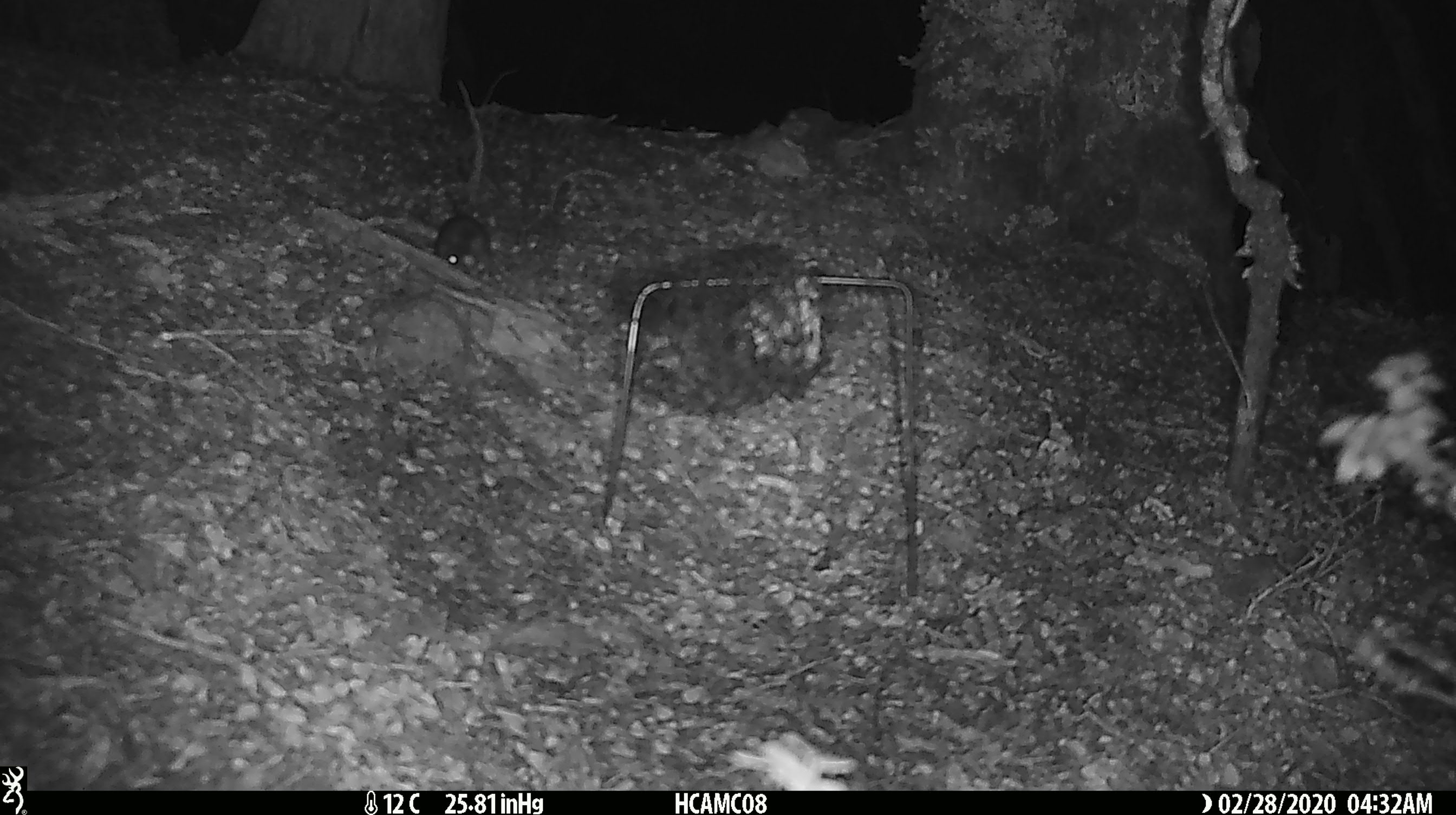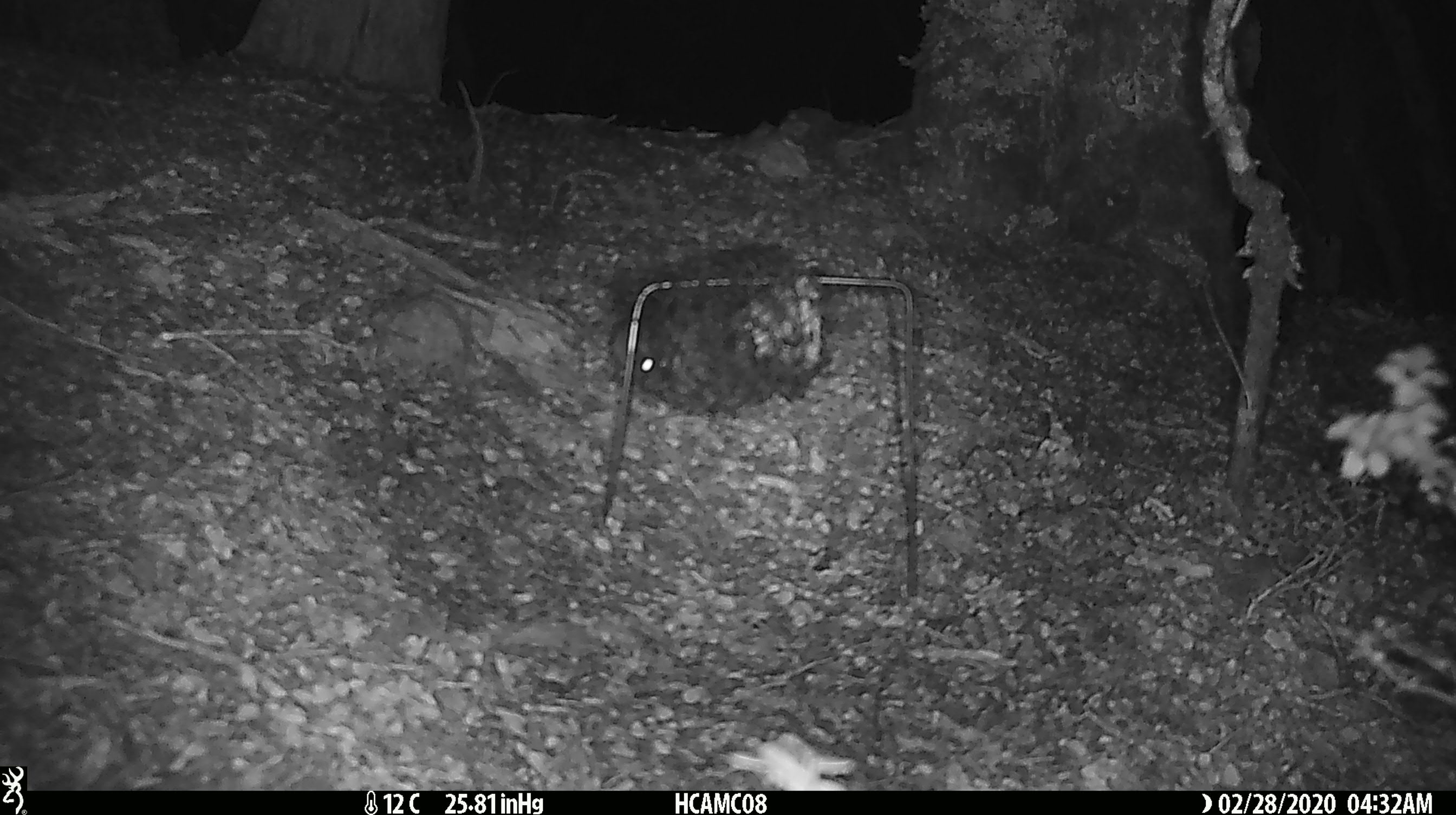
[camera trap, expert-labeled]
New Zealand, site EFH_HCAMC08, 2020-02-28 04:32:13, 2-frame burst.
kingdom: Animalia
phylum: Chordata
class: Mammalia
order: Rodentia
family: Muridae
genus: Mus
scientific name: Mus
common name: mouse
Mouse (Mus).